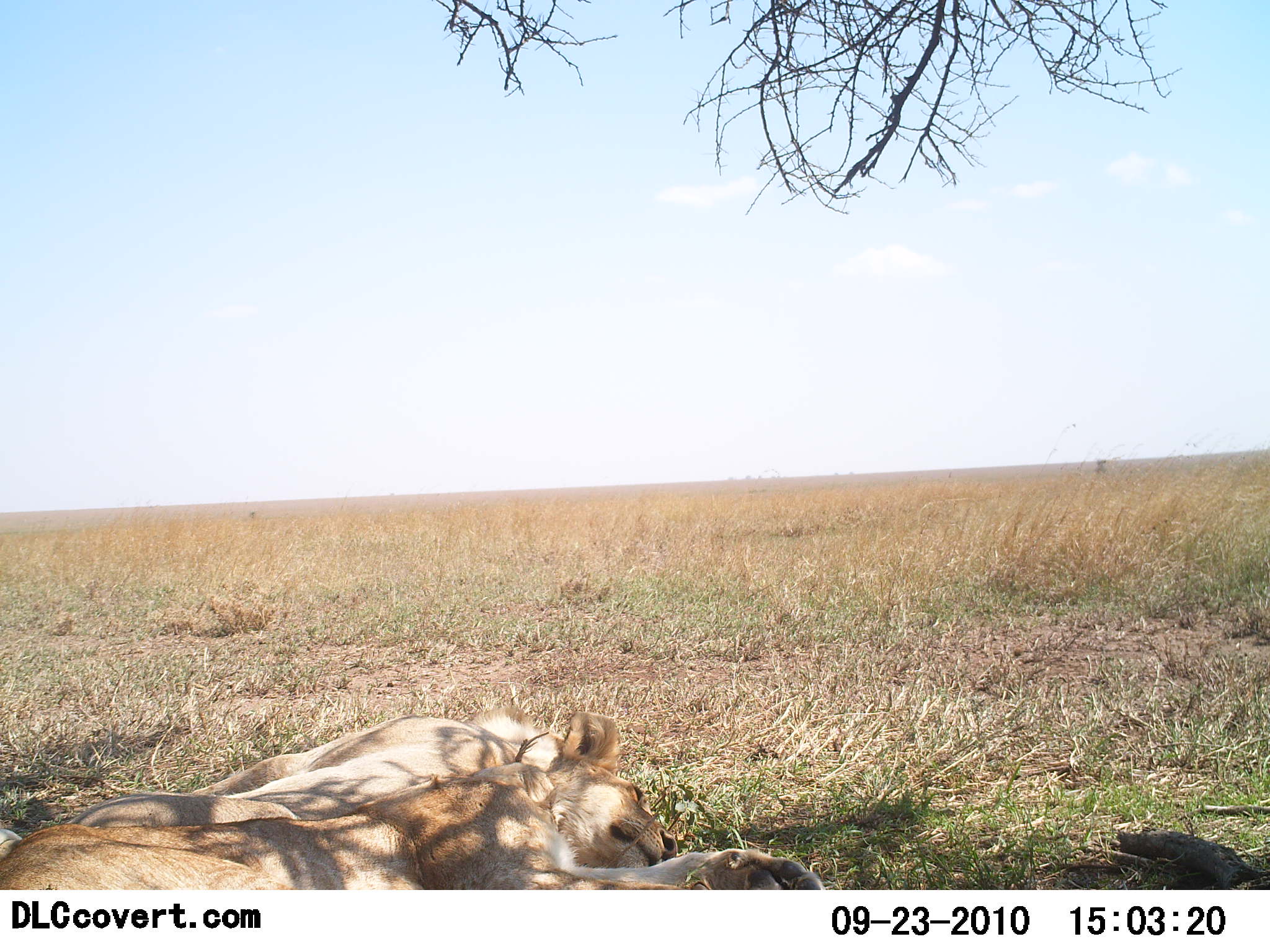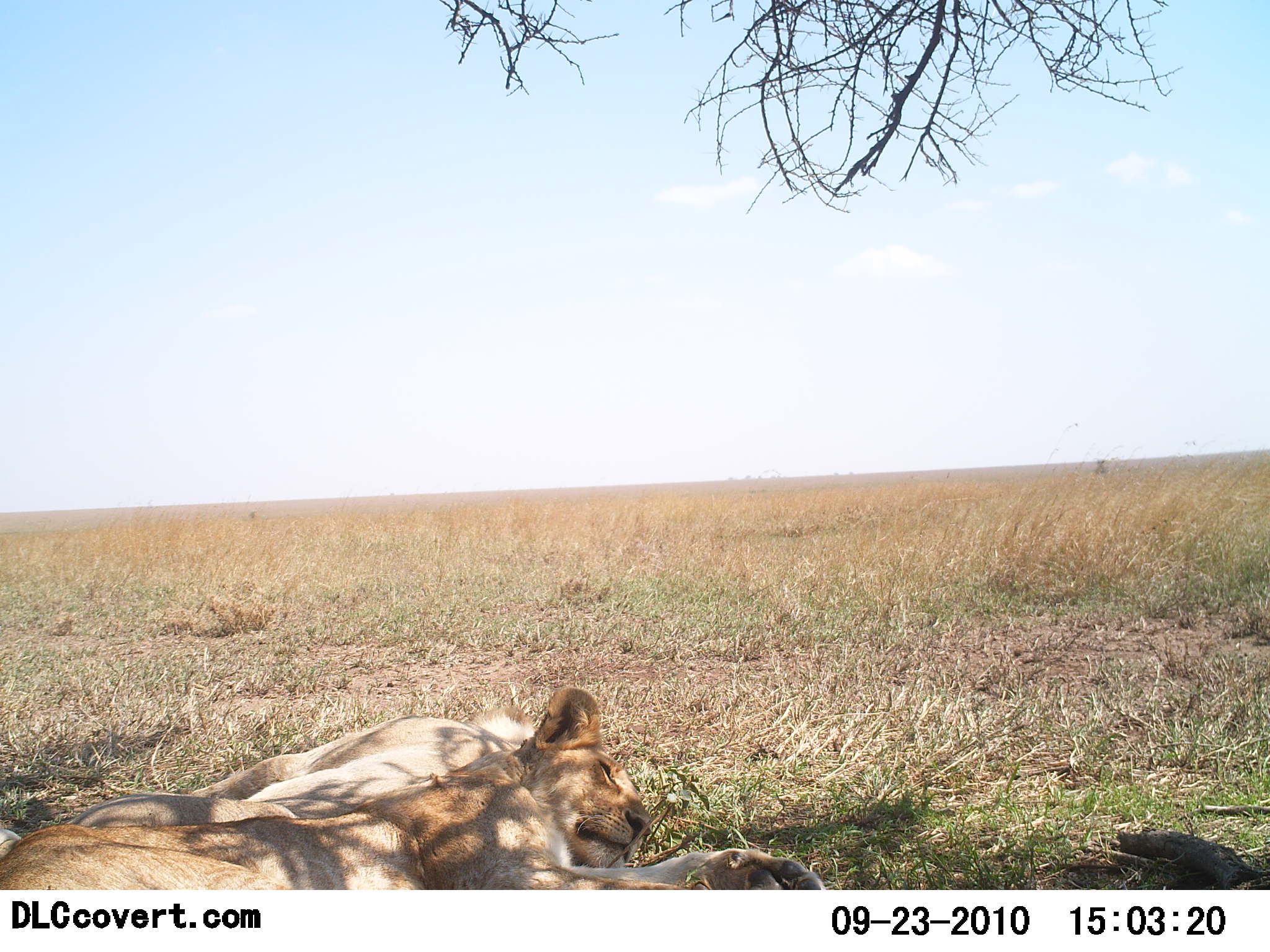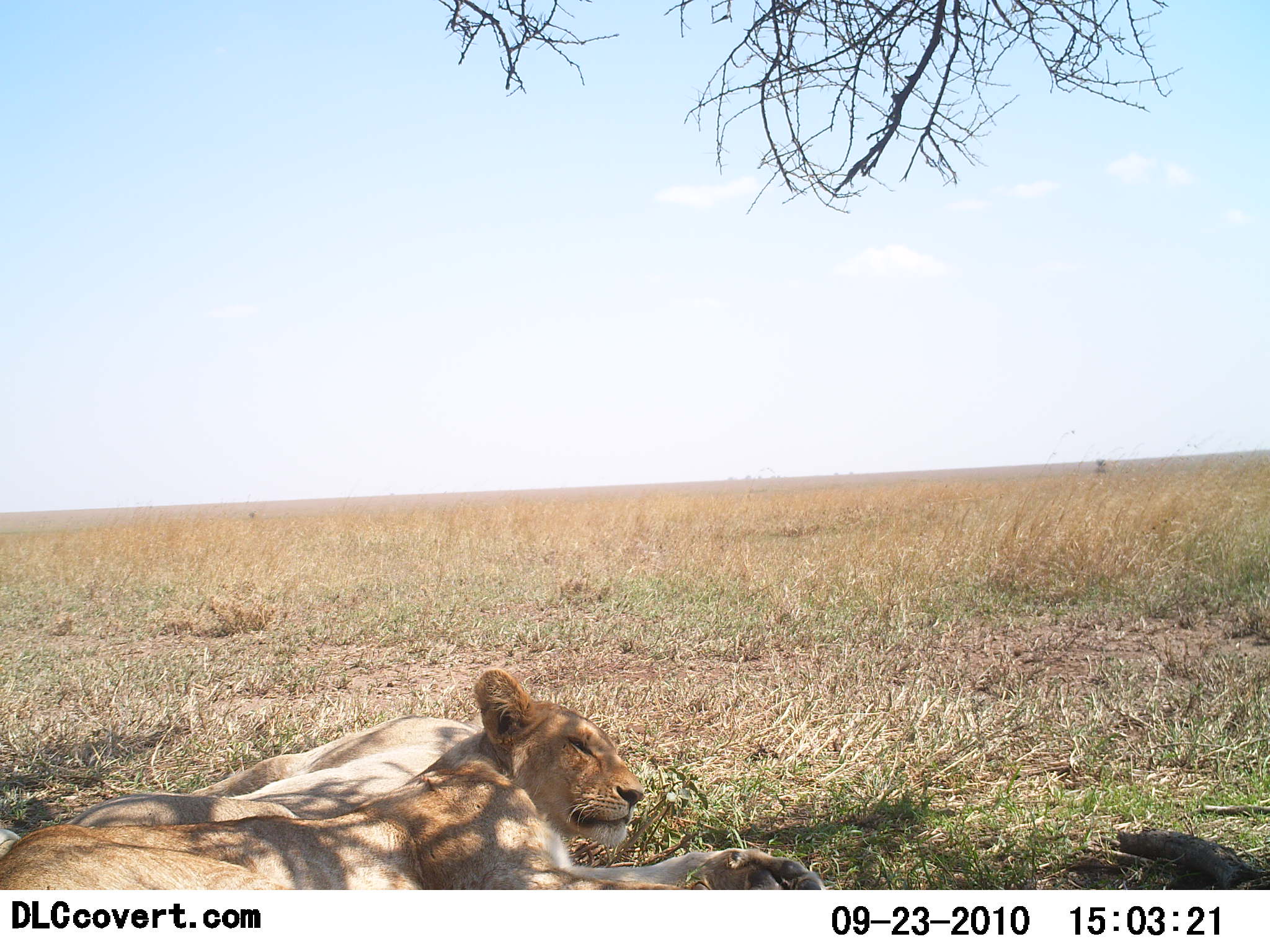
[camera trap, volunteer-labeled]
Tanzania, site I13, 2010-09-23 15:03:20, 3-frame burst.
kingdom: Animalia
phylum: Chordata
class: Mammalia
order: Carnivora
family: Felidae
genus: Panthera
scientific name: Panthera leo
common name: lion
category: lionfemale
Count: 2.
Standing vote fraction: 0%.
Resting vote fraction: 100%.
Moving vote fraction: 0%.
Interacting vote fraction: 0%.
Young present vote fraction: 0%.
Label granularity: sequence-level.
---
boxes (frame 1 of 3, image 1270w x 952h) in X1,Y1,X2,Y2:
animal: 0,710,830,889; 2,707,566,842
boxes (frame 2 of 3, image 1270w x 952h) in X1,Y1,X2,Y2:
animal: 1,686,828,889; 1,708,528,854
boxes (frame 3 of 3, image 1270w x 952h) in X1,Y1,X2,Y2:
animal: 1,667,828,890; 3,714,483,855